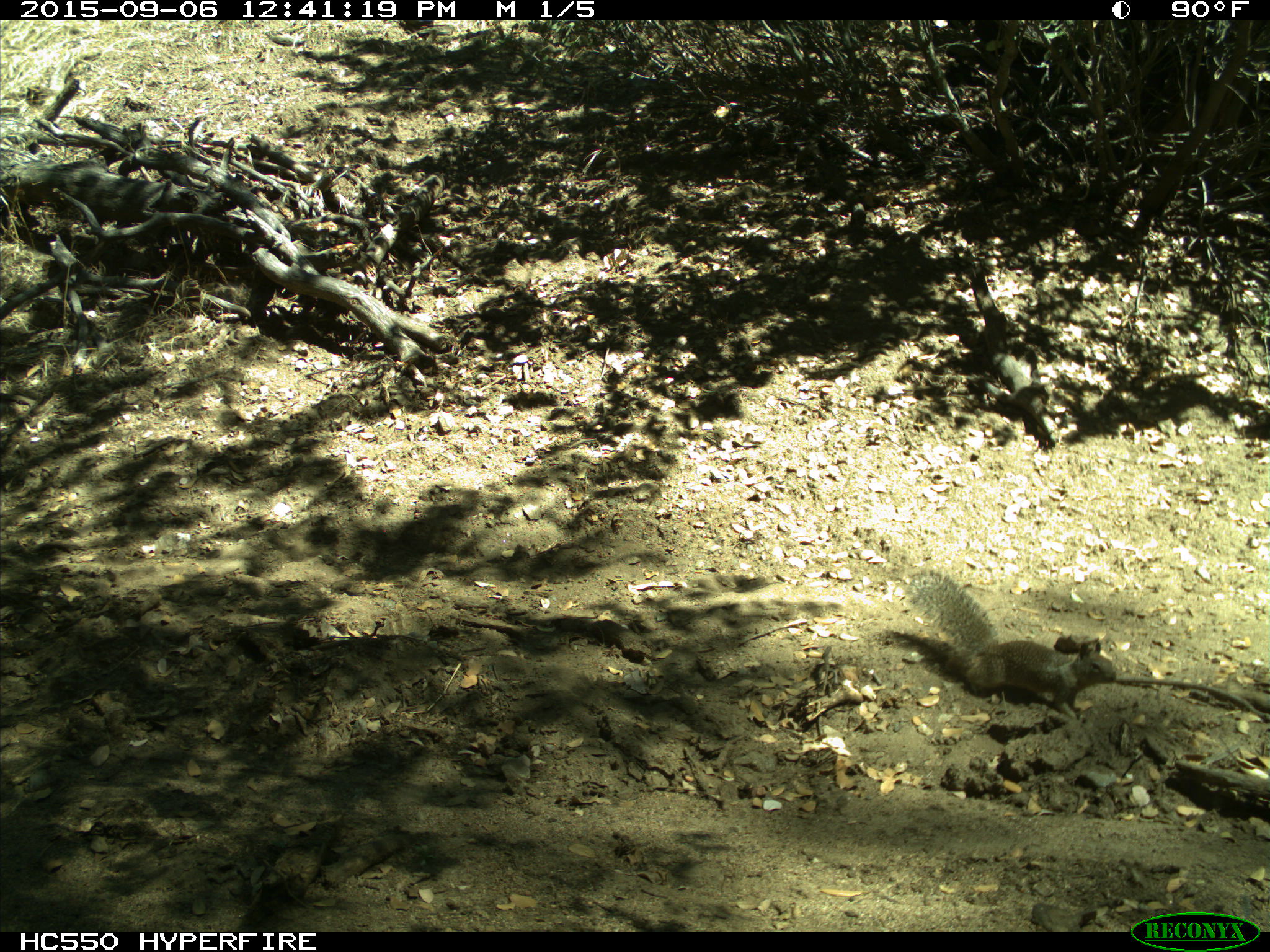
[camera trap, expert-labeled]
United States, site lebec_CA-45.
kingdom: Animalia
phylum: Chordata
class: Mammalia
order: Rodentia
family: Sciuridae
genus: Otospermophilus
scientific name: Otospermophilus beecheyi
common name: california ground squirrel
Otospermophilus beecheyi (california ground squirrel).